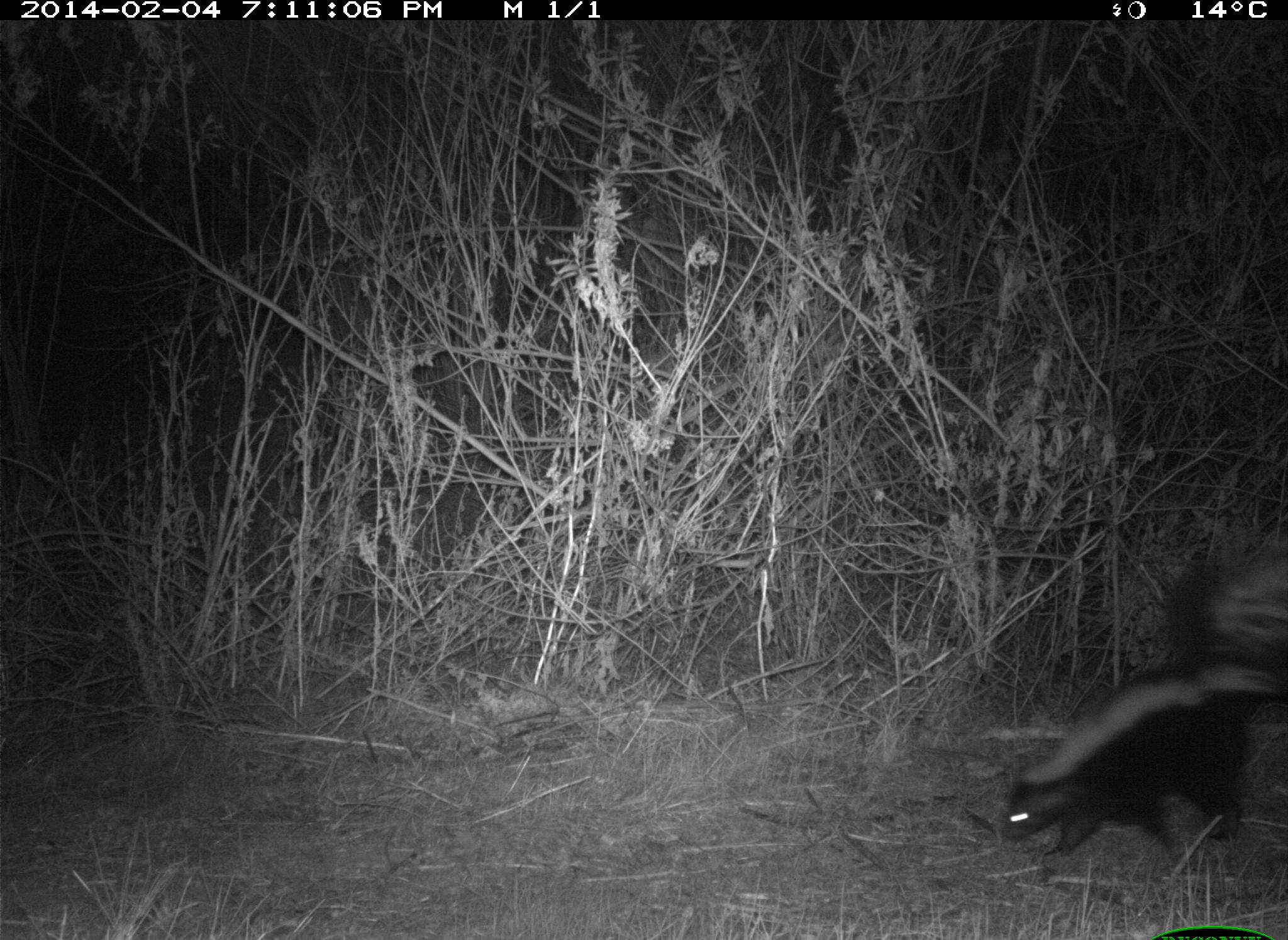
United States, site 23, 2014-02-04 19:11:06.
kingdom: Animalia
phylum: Chordata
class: Mammalia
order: Carnivora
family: Mephitidae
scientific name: Mephitidae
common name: skunk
Skunk (Mephitidae).